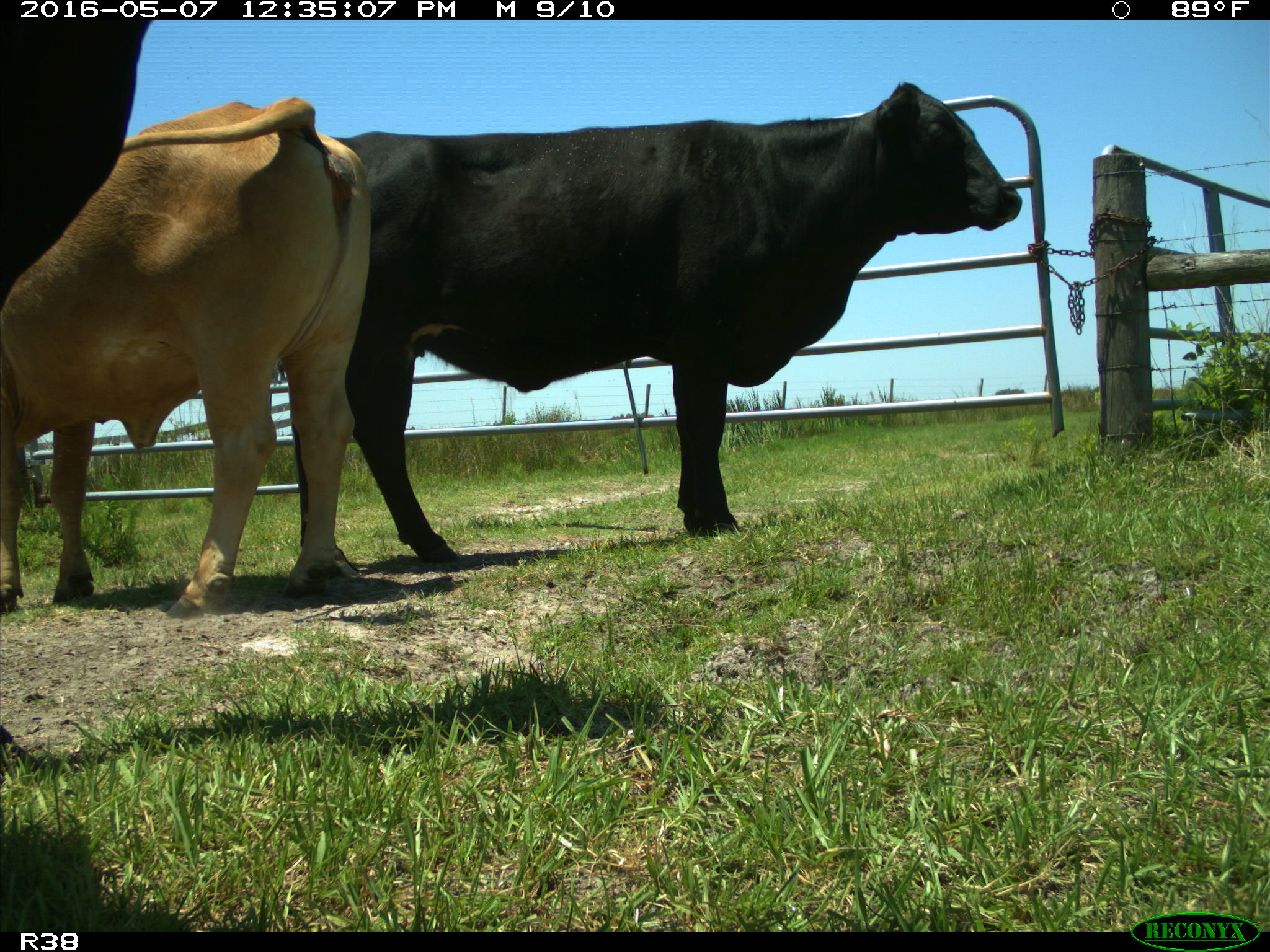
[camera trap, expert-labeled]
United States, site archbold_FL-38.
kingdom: Animalia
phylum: Chordata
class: Mammalia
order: Artiodactyla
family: Bovidae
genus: Bos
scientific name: Bos taurus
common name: domestic cow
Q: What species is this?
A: Bos taurus (domestic cow).